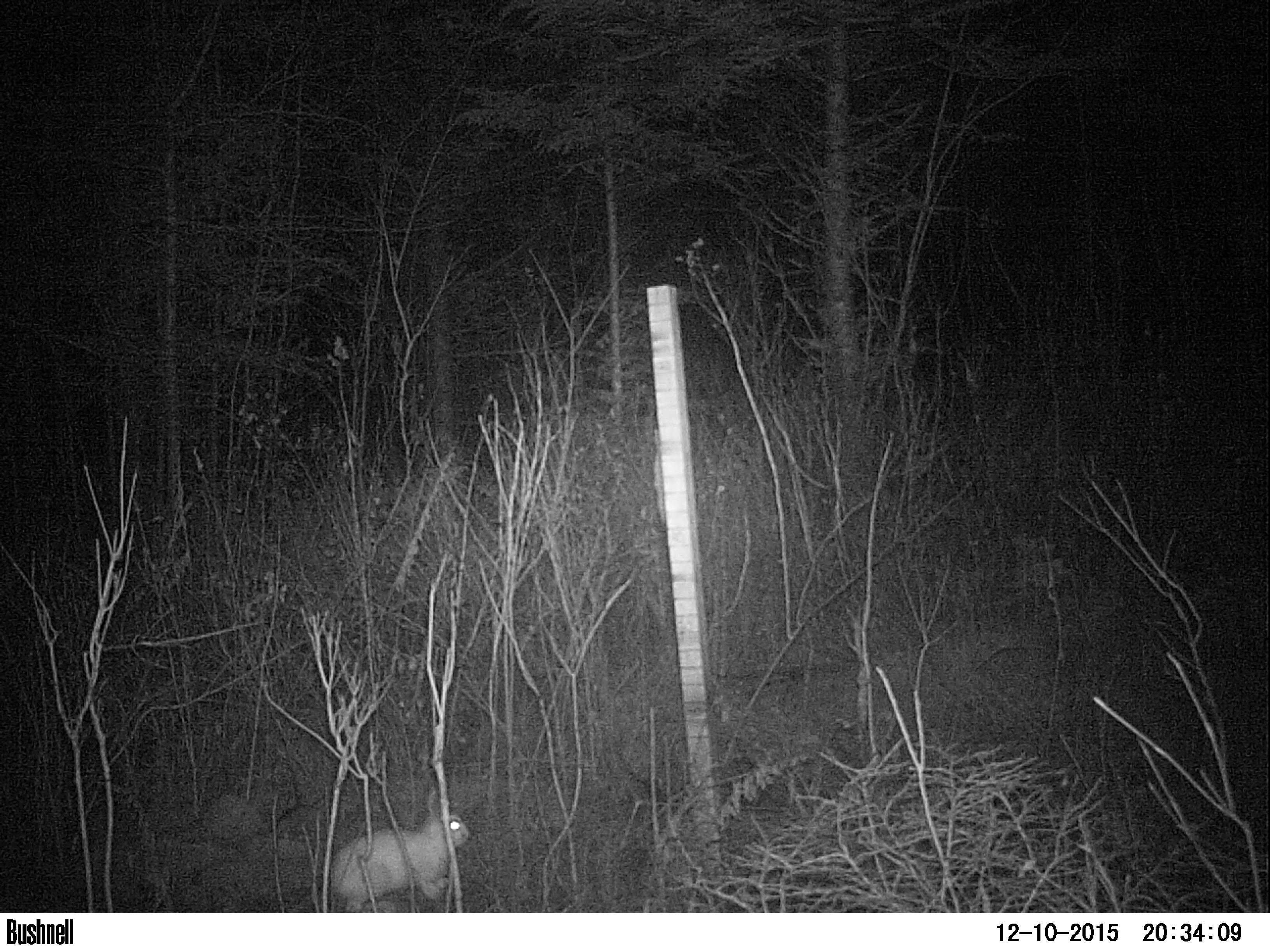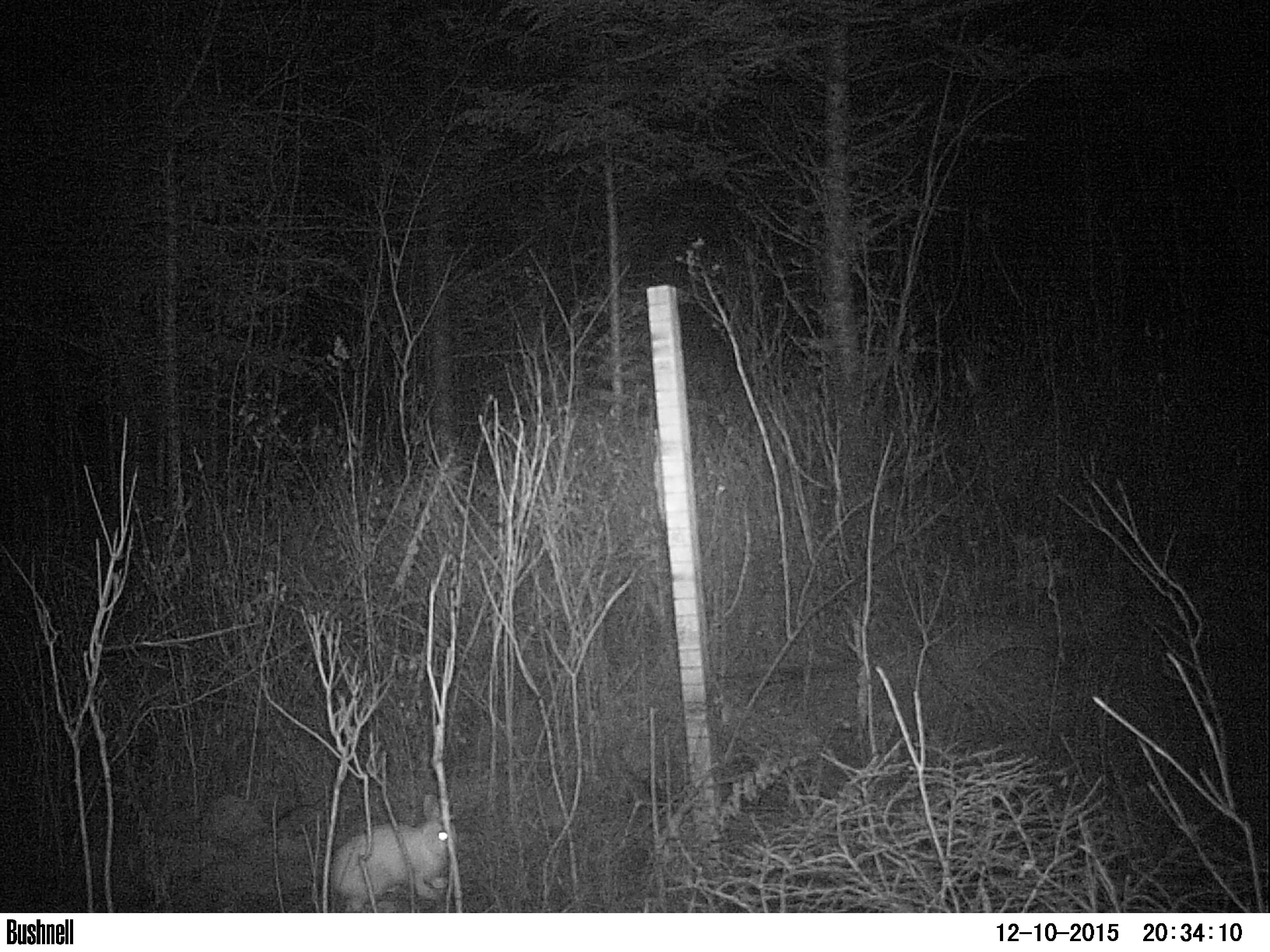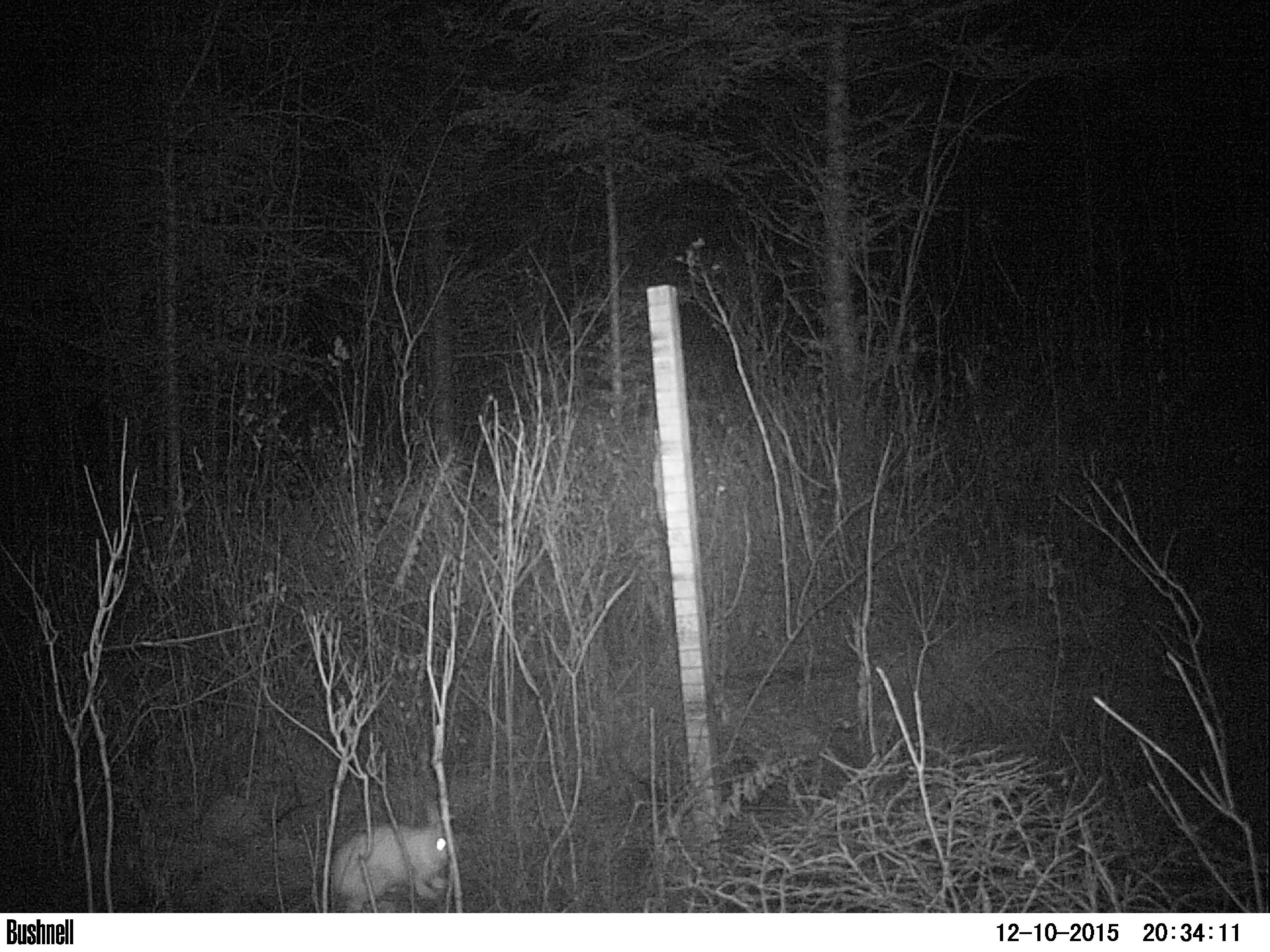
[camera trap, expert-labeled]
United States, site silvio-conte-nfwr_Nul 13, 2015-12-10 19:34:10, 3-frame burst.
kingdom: Animalia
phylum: Chordata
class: Mammalia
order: Lagomorpha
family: Leporidae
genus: Lepus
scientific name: Lepus americanus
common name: snowshoe hare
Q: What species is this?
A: Snowshoe hare (Lepus americanus).